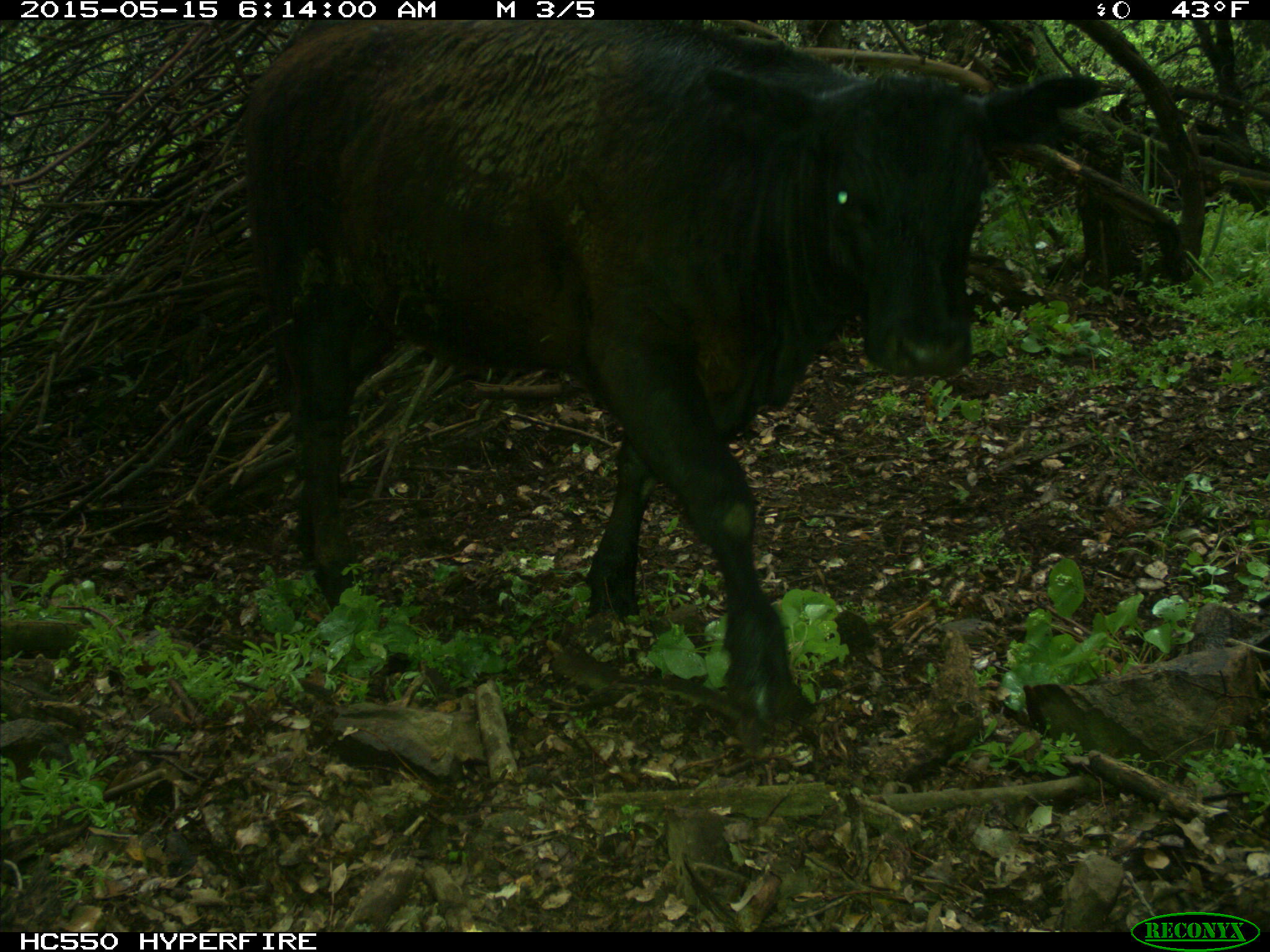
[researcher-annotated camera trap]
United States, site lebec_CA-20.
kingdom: Animalia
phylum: Chordata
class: Mammalia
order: Artiodactyla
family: Bovidae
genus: Bos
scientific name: Bos taurus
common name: domestic cow